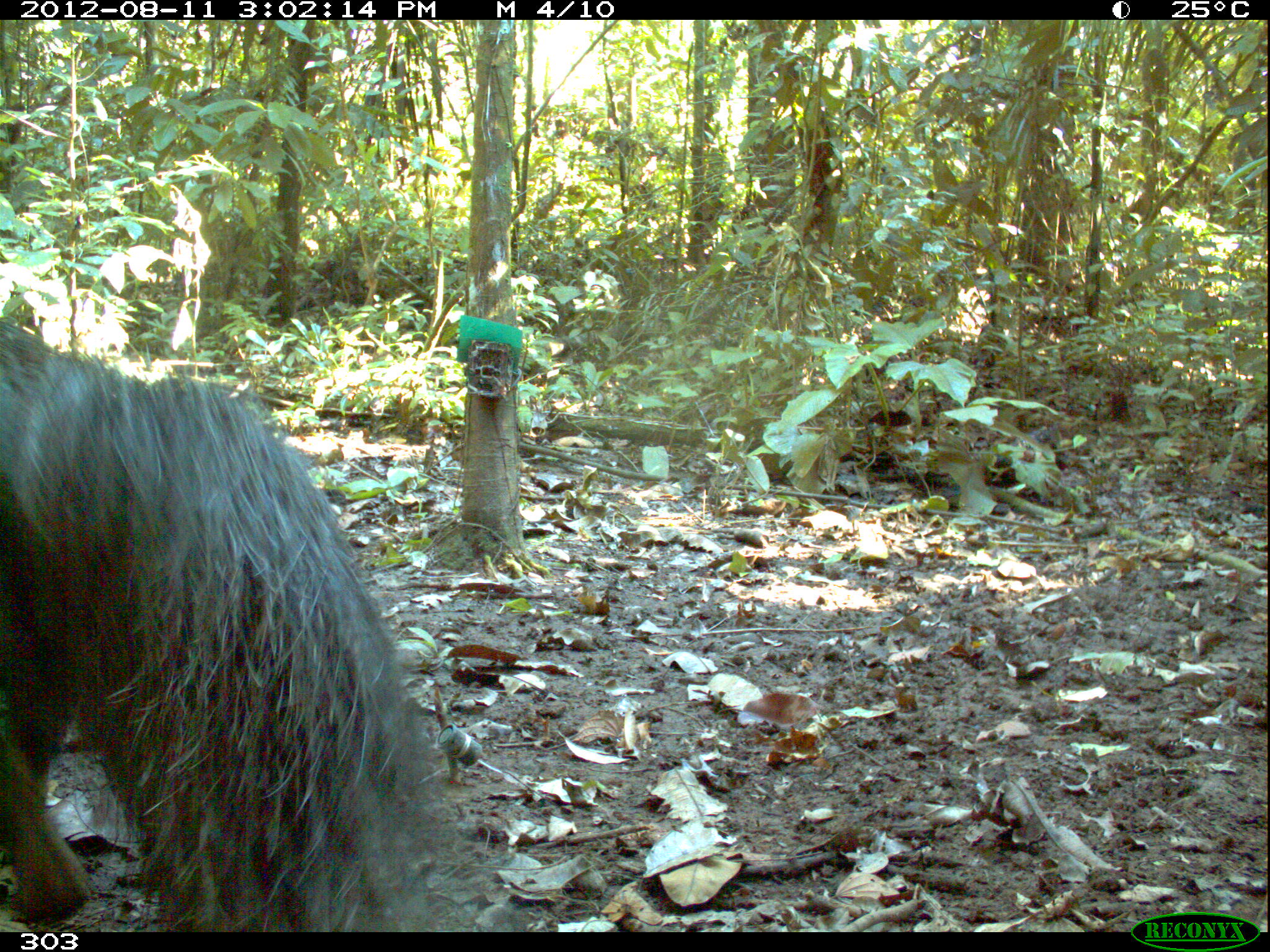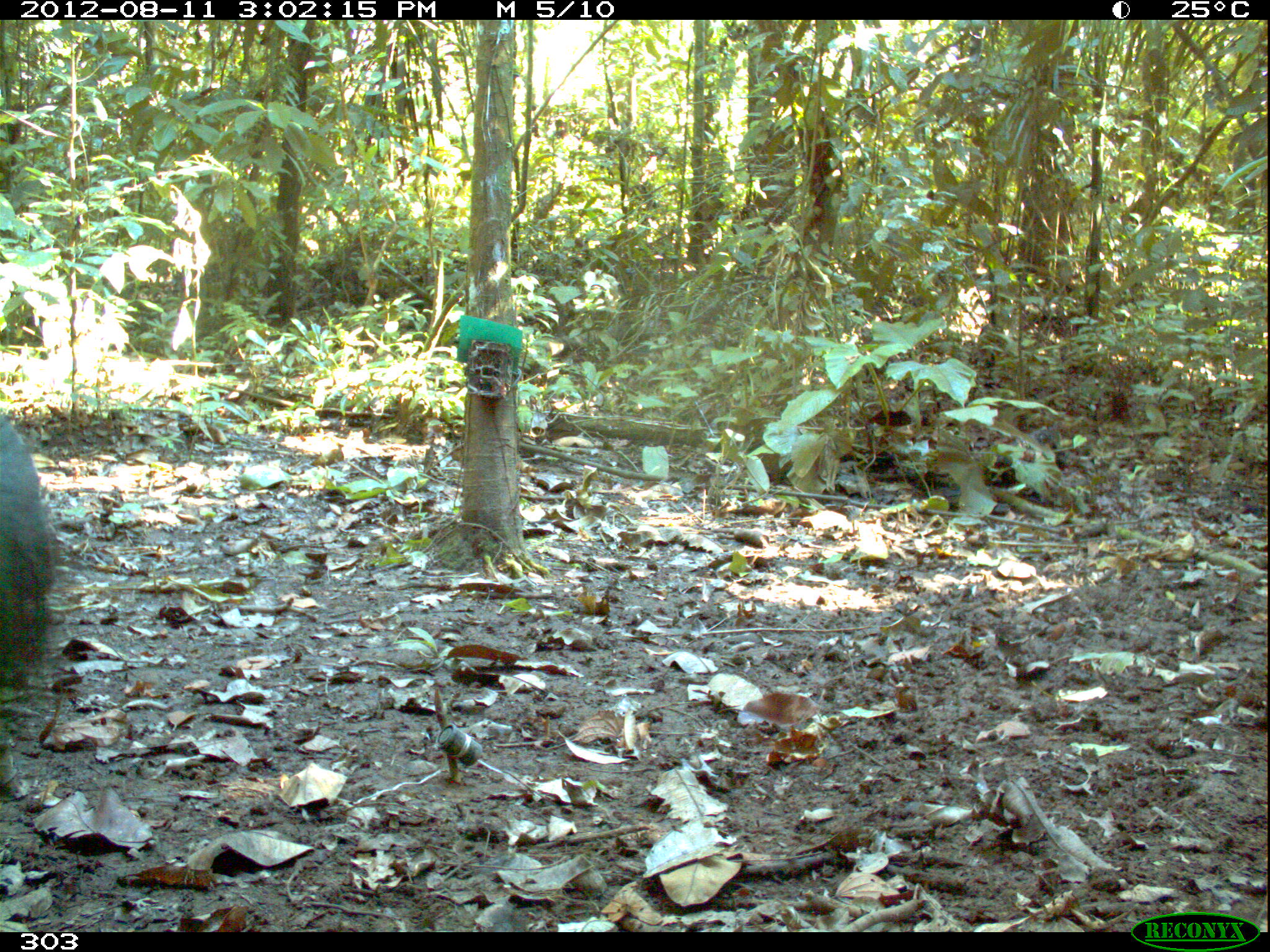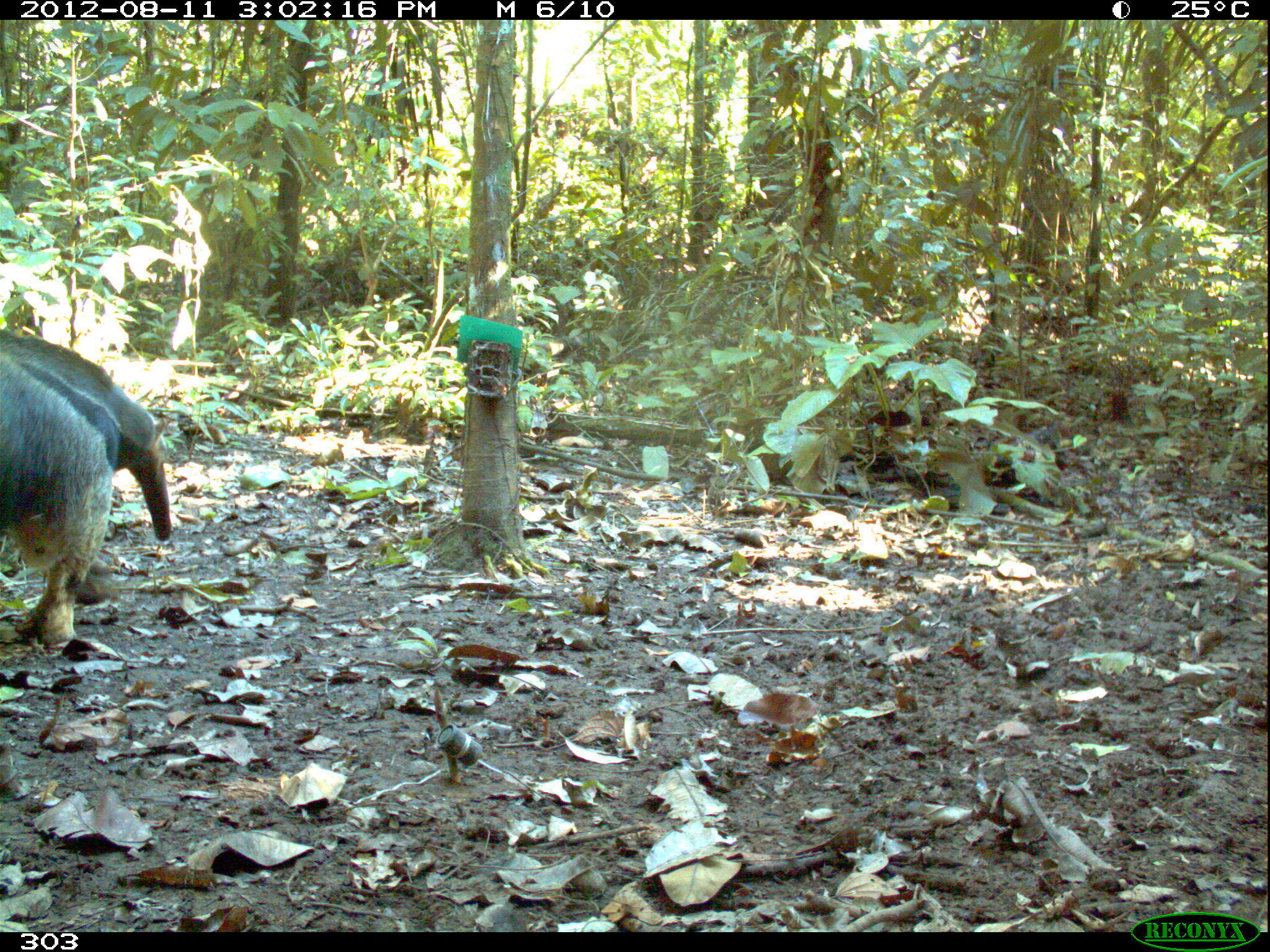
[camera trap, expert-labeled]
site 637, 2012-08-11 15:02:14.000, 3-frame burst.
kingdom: Animalia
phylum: Chordata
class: Mammalia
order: Pilosa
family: Myrmecophagidae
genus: Myrmecophaga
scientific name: Myrmecophaga tridactyla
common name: giant anteater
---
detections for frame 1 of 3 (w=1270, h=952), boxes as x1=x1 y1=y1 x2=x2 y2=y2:
myrmecophaga tridactyla: x1=0 y1=319 x2=461 y2=931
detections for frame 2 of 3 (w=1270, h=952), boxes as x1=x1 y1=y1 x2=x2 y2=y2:
myrmecophaga tridactyla: x1=1 y1=414 x2=56 y2=694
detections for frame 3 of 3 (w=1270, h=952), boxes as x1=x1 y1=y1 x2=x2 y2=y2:
myrmecophaga tridactyla: x1=0 y1=329 x2=171 y2=648